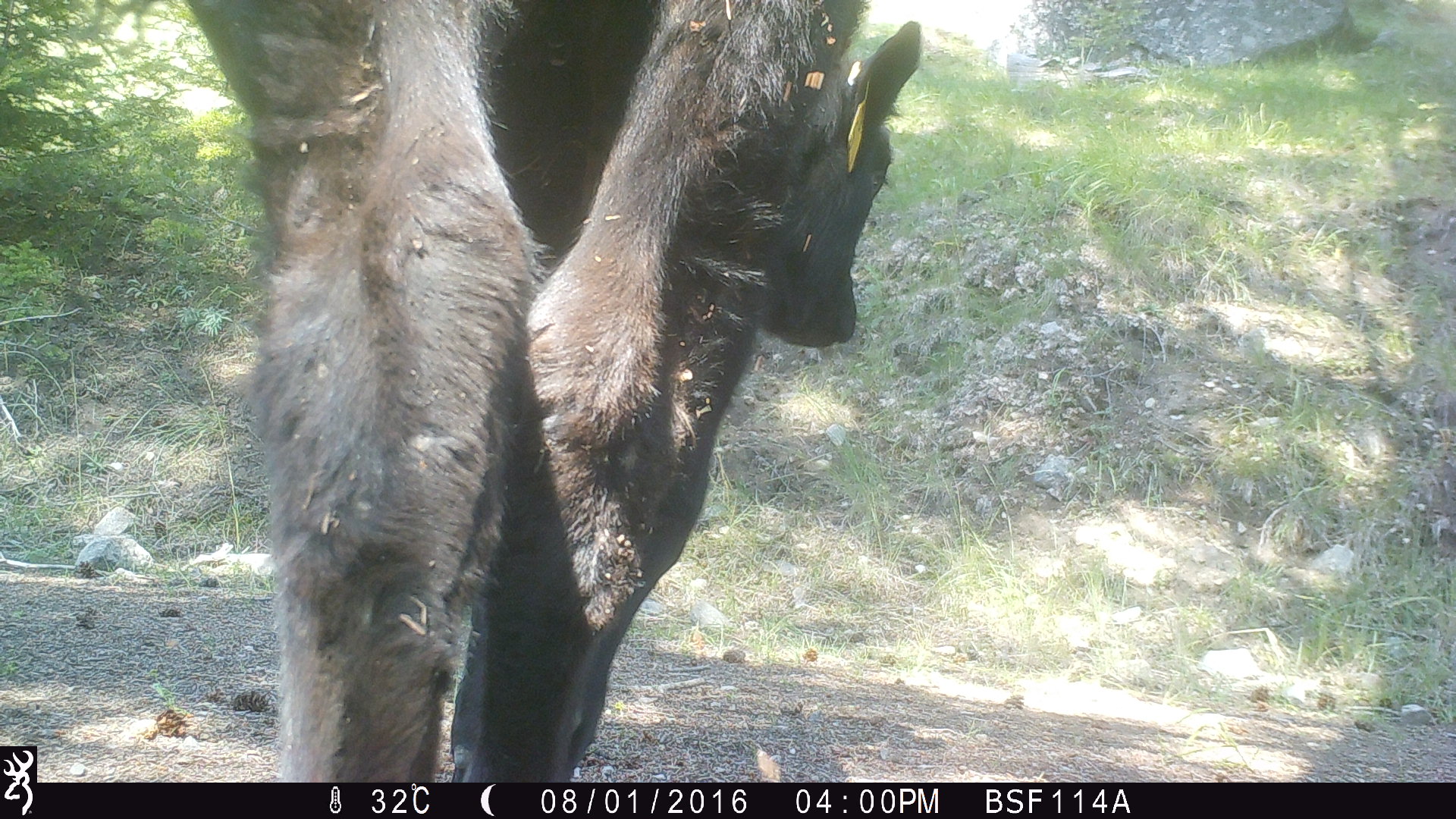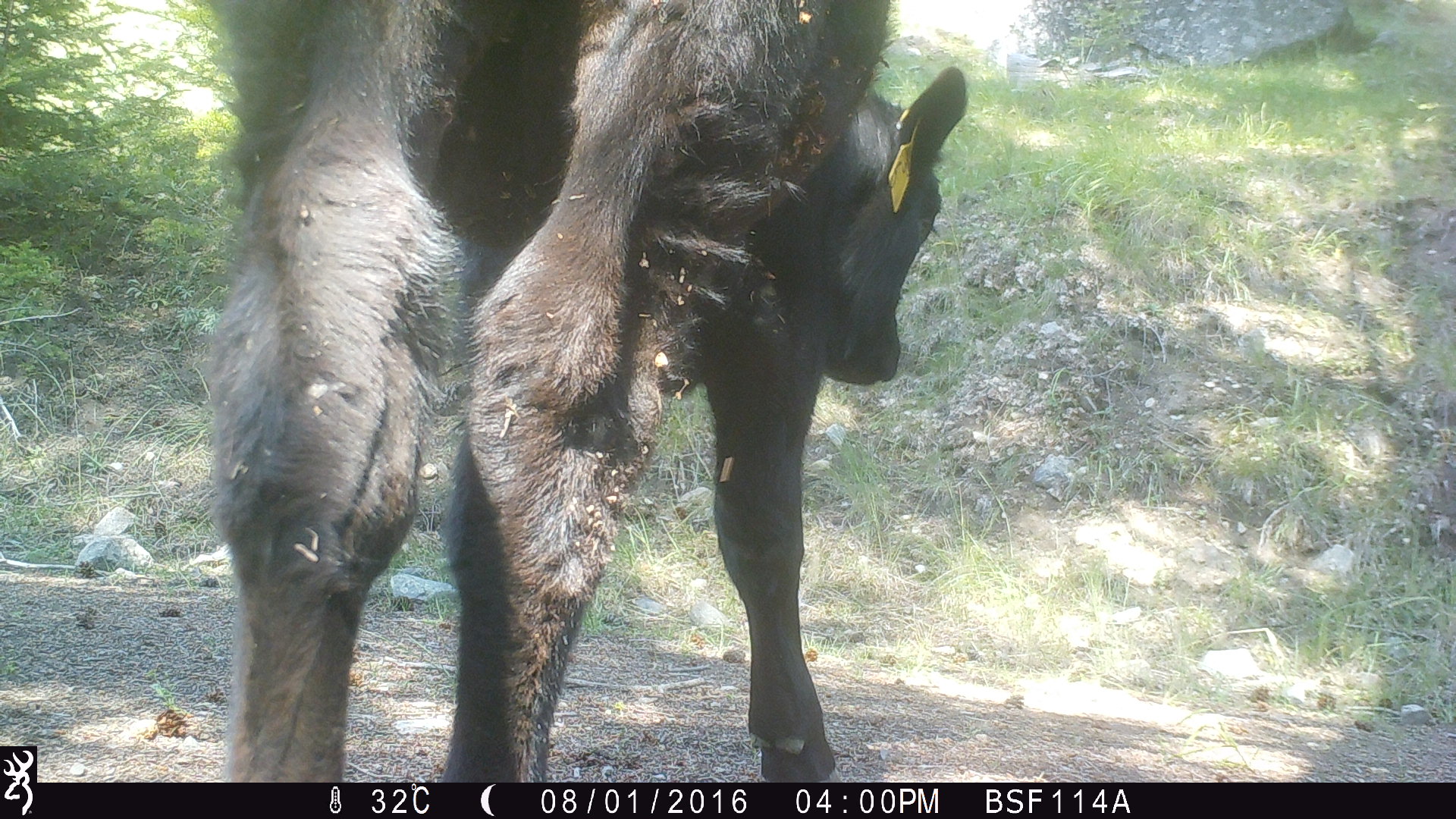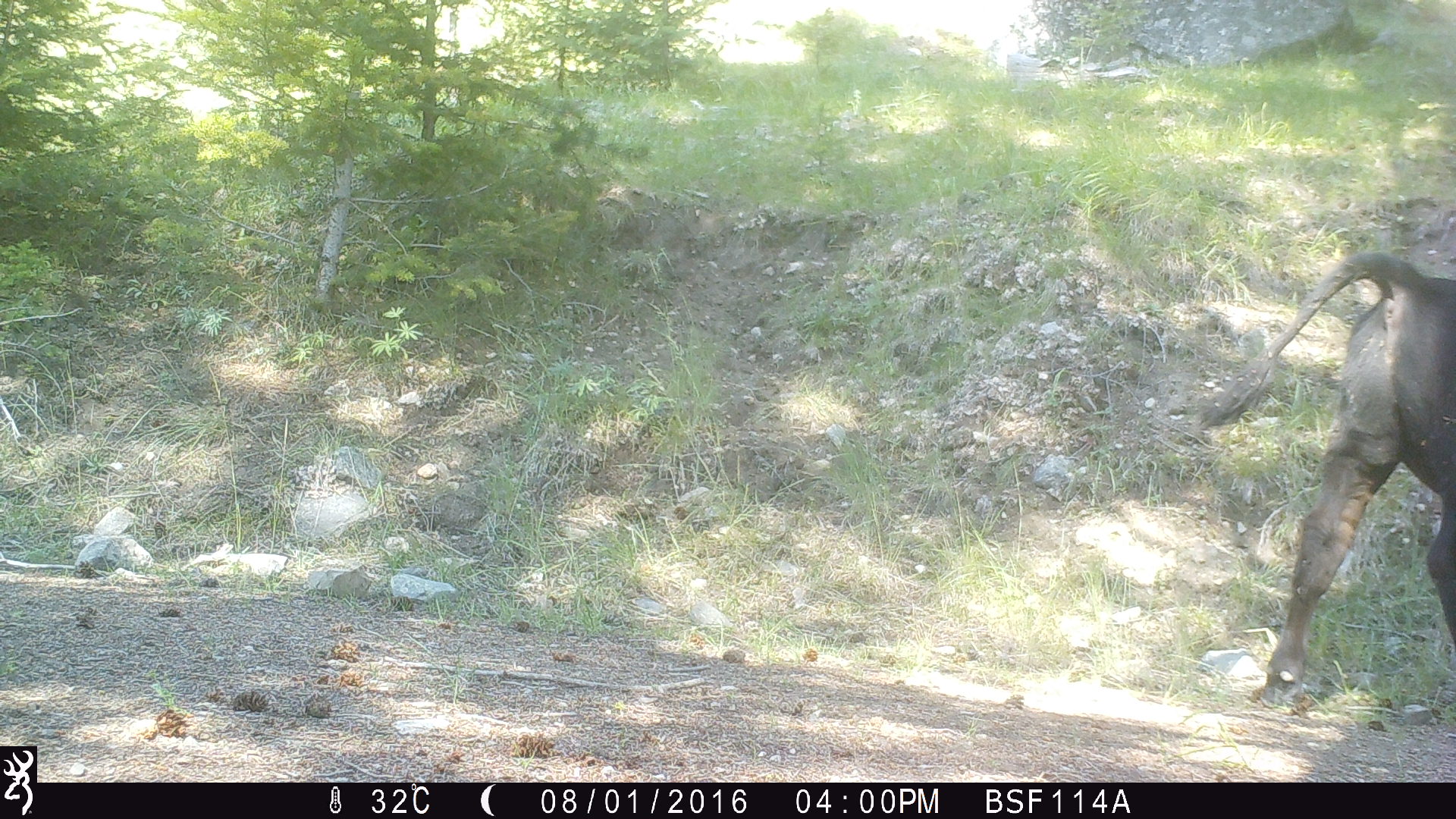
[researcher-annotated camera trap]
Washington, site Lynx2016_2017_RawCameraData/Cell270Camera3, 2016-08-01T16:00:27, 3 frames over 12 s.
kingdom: Animalia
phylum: Chordata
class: Mammalia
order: Artiodactyla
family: Bovidae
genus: Bos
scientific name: Bos taurus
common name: domestic cattle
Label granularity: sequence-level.